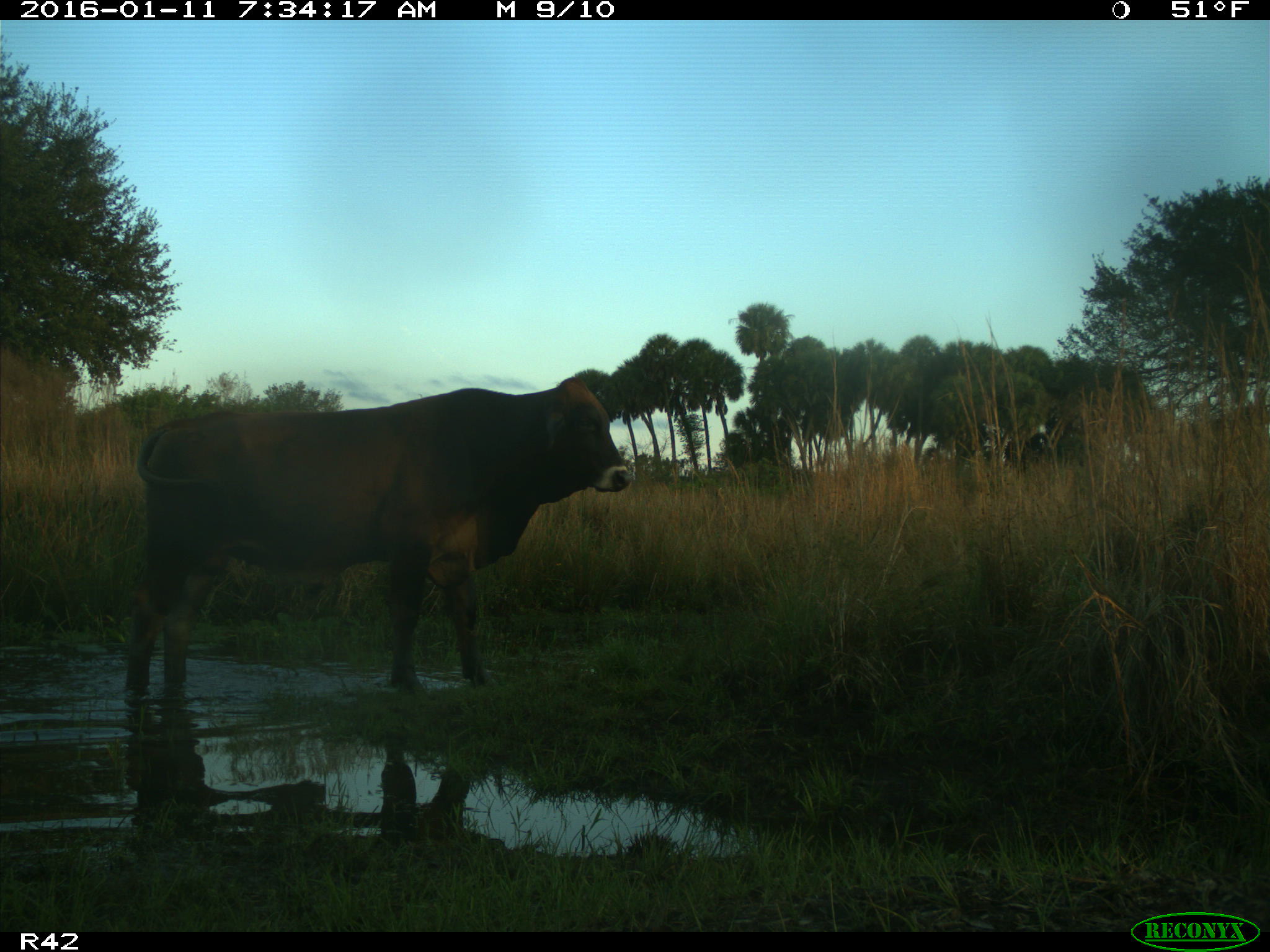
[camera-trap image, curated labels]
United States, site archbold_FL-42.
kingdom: Animalia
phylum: Chordata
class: Mammalia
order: Artiodactyla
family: Bovidae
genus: Bos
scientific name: Bos taurus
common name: domestic cow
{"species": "Bos taurus (domestic cow)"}